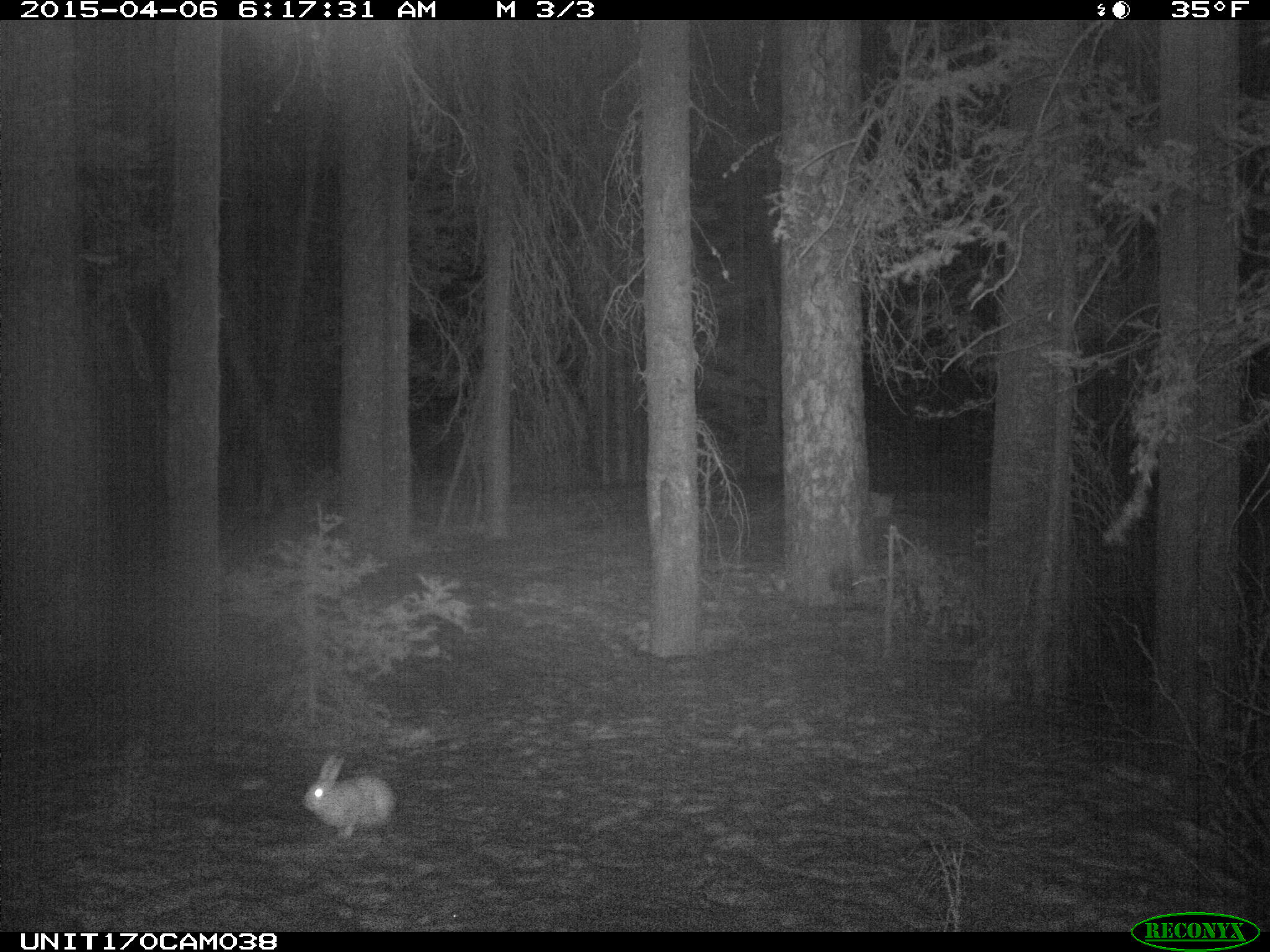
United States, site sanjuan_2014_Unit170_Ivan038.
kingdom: Animalia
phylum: Chordata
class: Mammalia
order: Lagomorpha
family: Leporidae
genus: Lepus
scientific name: Lepus americanus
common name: snowshoe hare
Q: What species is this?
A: Lepus americanus (snowshoe hare).